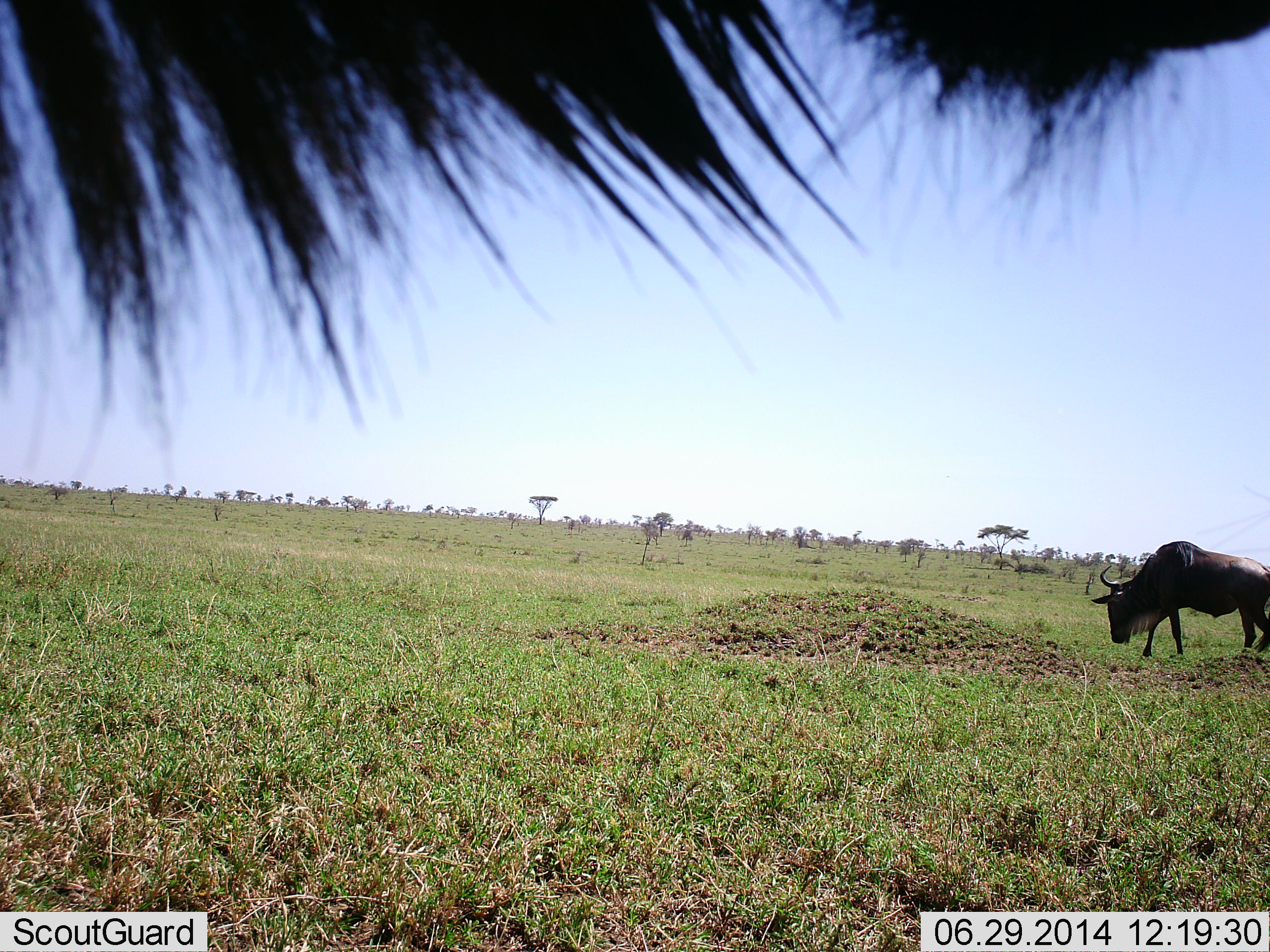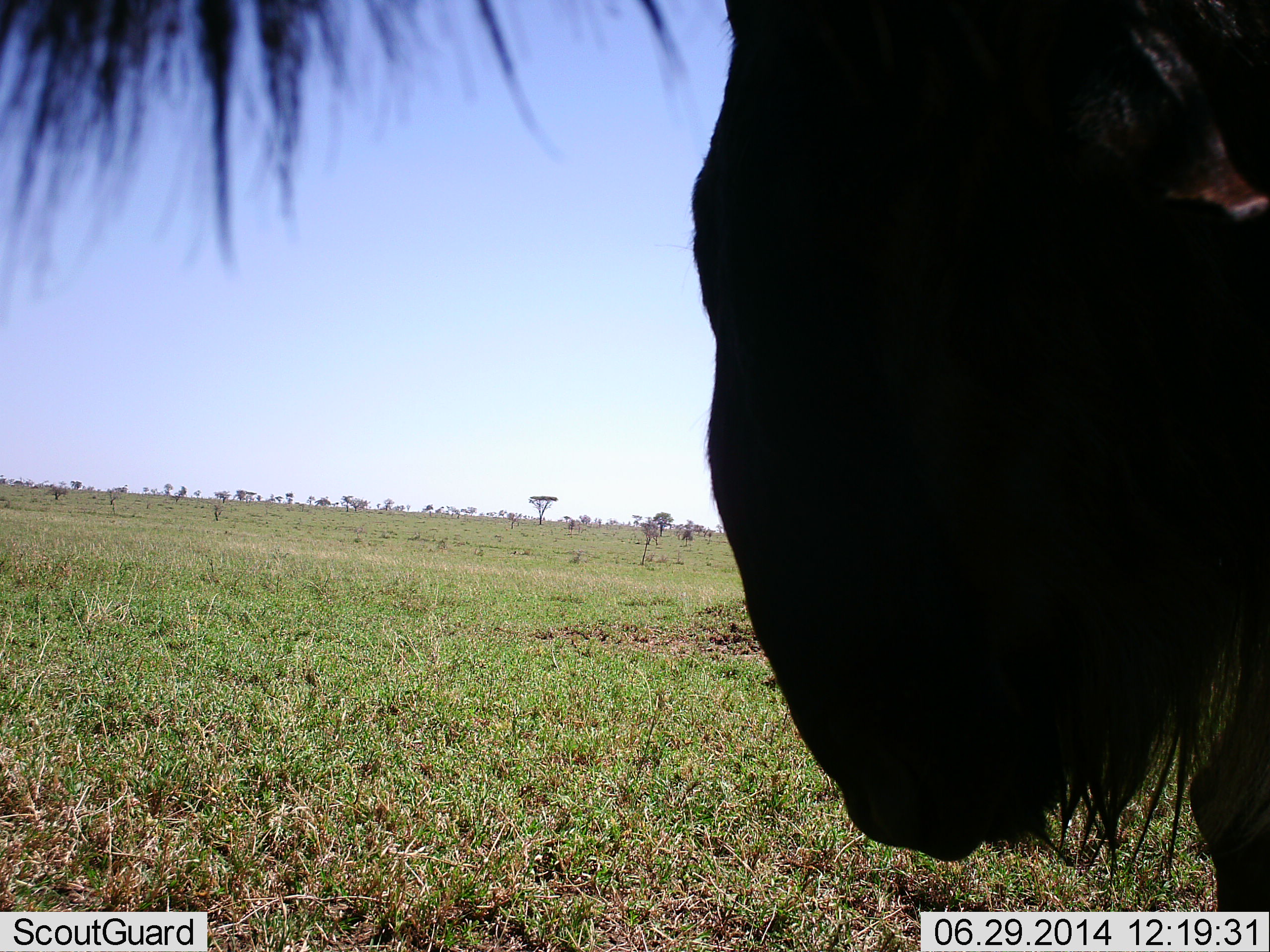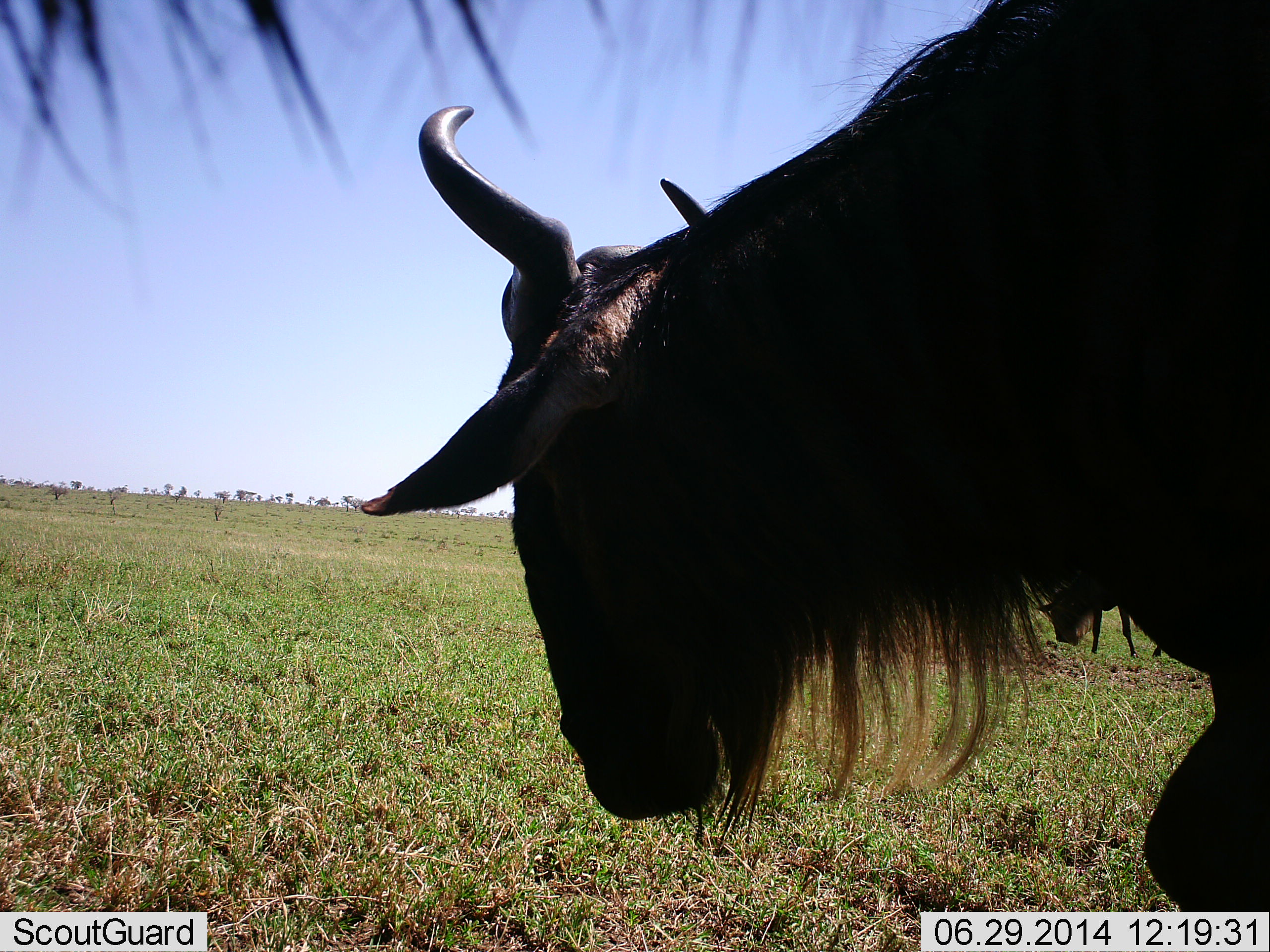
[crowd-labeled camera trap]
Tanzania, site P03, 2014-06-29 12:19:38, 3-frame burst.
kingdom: Animalia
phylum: Chordata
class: Mammalia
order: Artiodactyla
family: Bovidae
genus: Connochaetes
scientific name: Connochaetes taurinus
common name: blue wildebeest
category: wildebeest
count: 2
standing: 20%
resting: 0%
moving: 80%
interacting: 10%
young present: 0%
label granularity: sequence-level